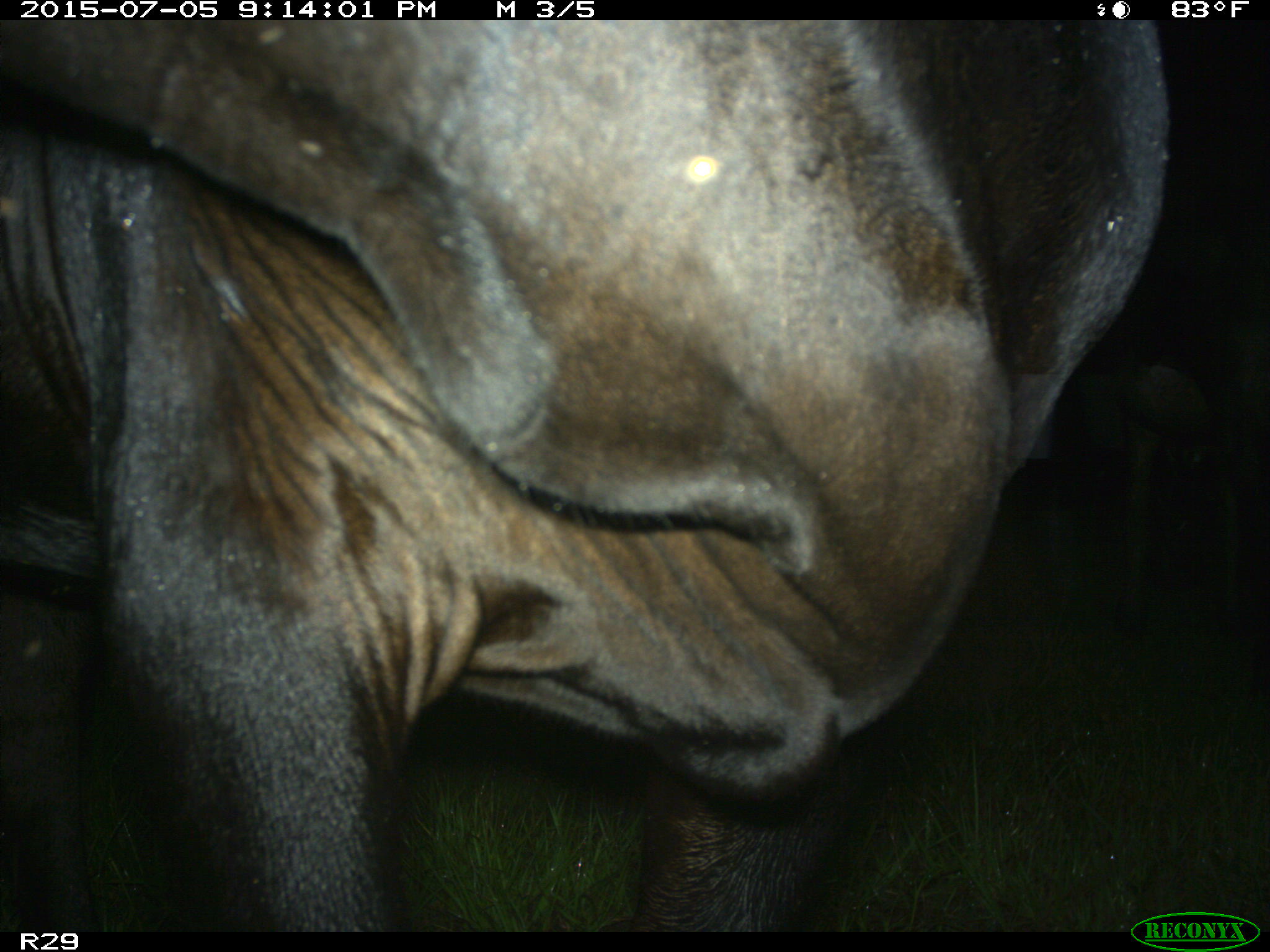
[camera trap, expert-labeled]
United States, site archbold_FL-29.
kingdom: Animalia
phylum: Chordata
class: Mammalia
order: Artiodactyla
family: Bovidae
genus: Bos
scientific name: Bos taurus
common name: domestic cow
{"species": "Bos taurus (domestic cow)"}